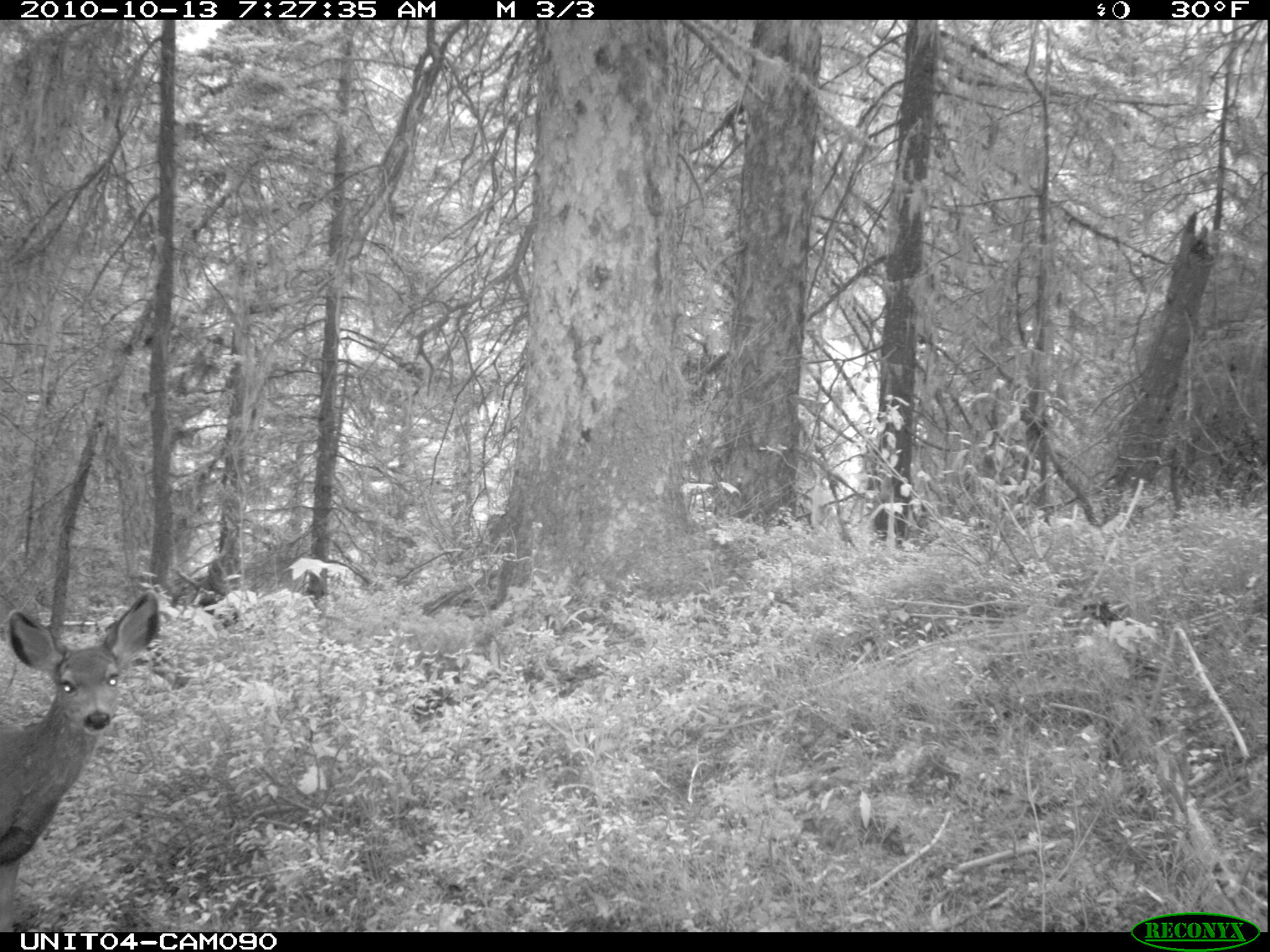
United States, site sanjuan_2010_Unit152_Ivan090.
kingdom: Animalia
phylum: Chordata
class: Mammalia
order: Artiodactyla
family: Cervidae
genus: Odocoileus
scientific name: Odocoileus hemionus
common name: mule deer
Odocoileus hemionus (mule deer).